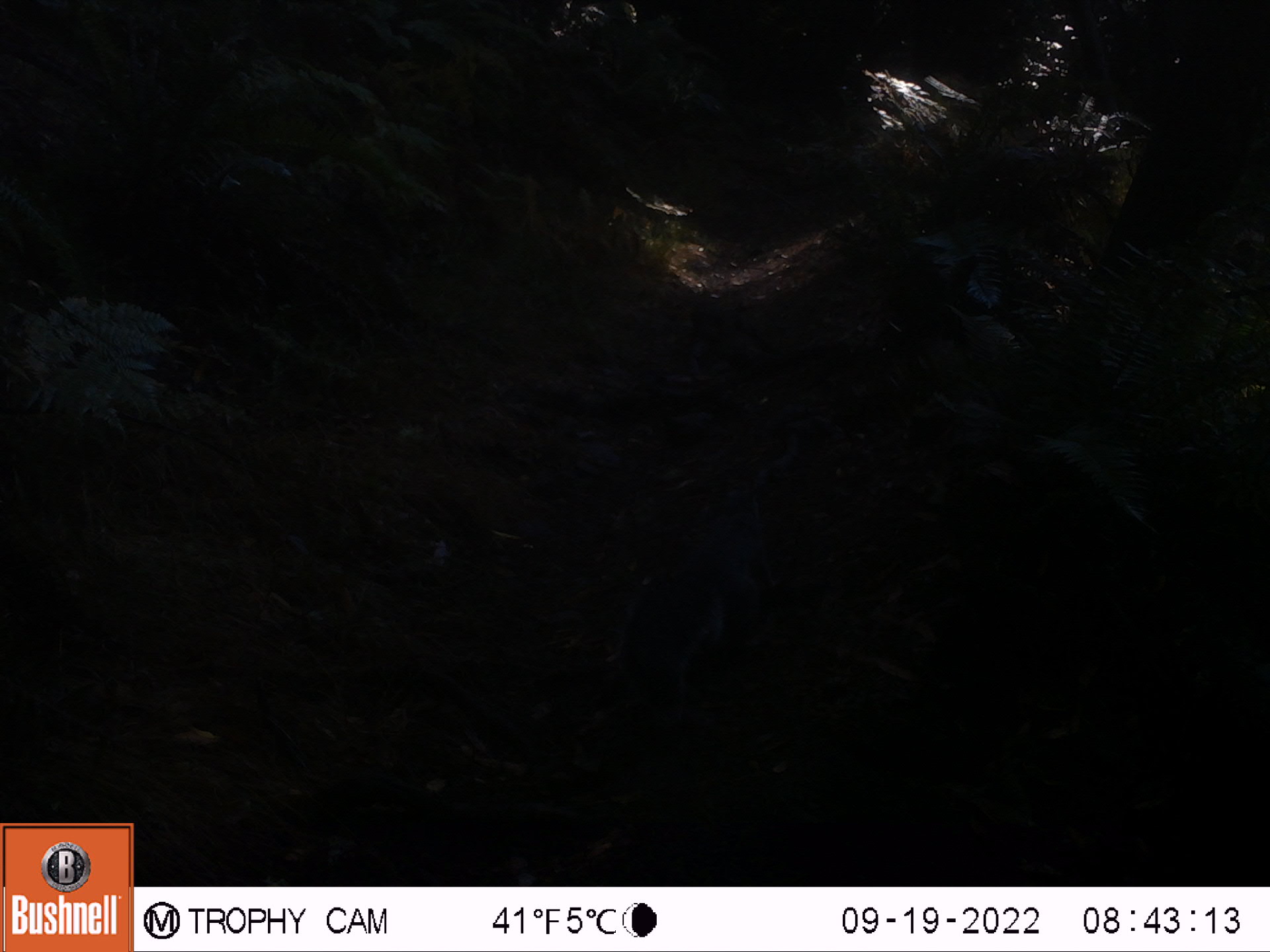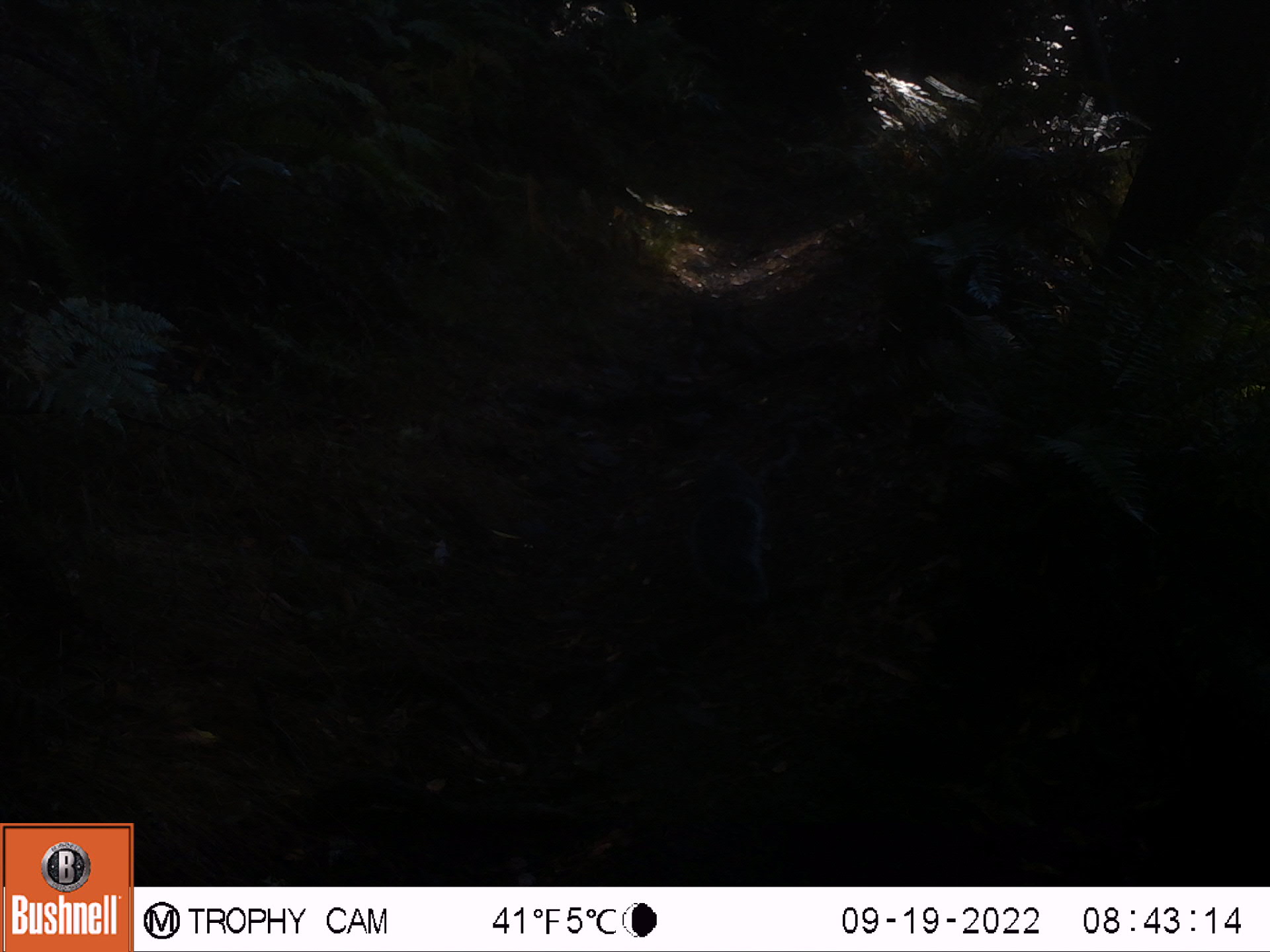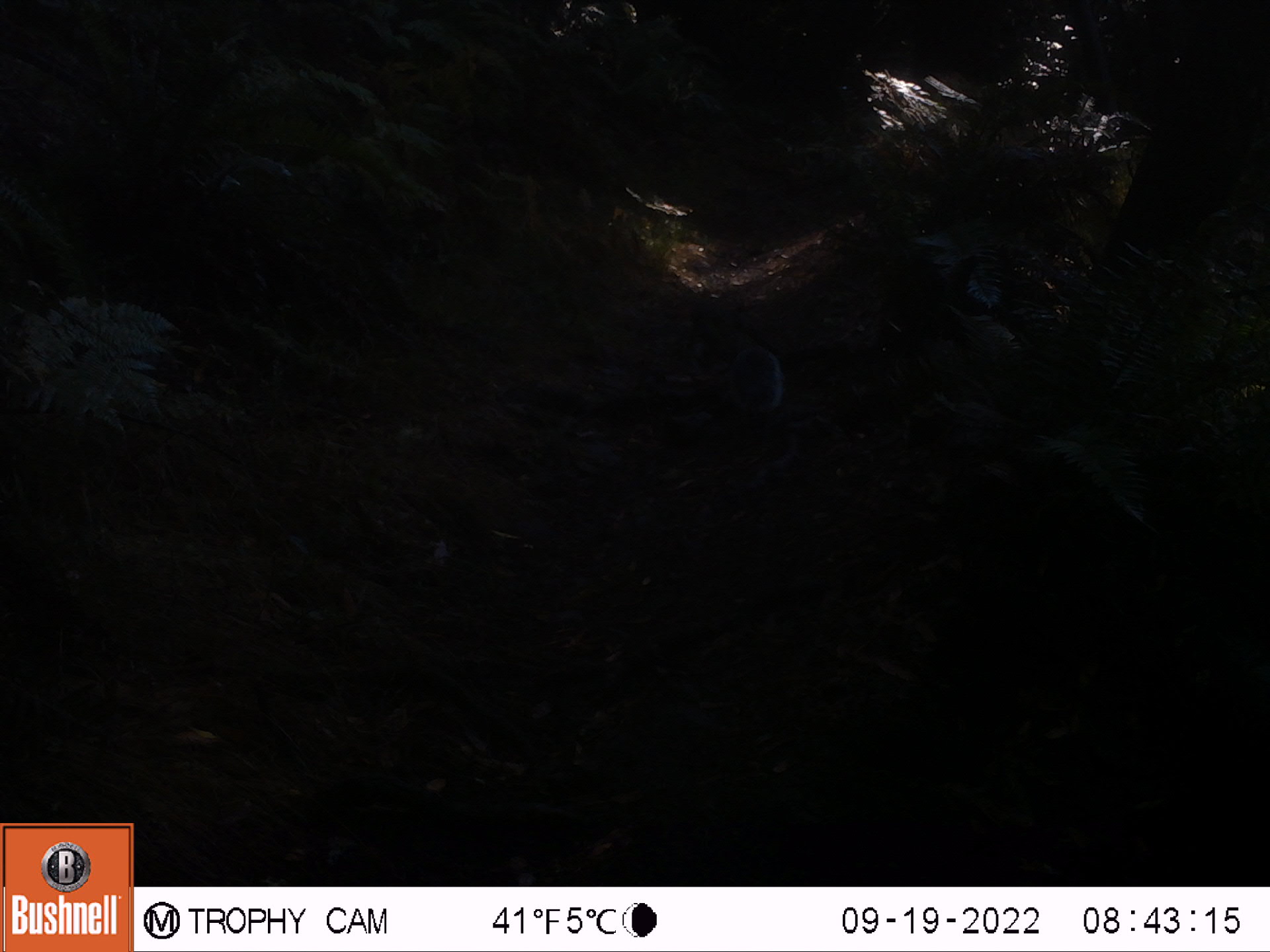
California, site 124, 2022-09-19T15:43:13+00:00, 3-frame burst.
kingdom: Animalia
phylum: Chordata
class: Mammalia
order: Rodentia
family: Sciuridae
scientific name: Sciuridae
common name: squirrel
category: unknown squirrel